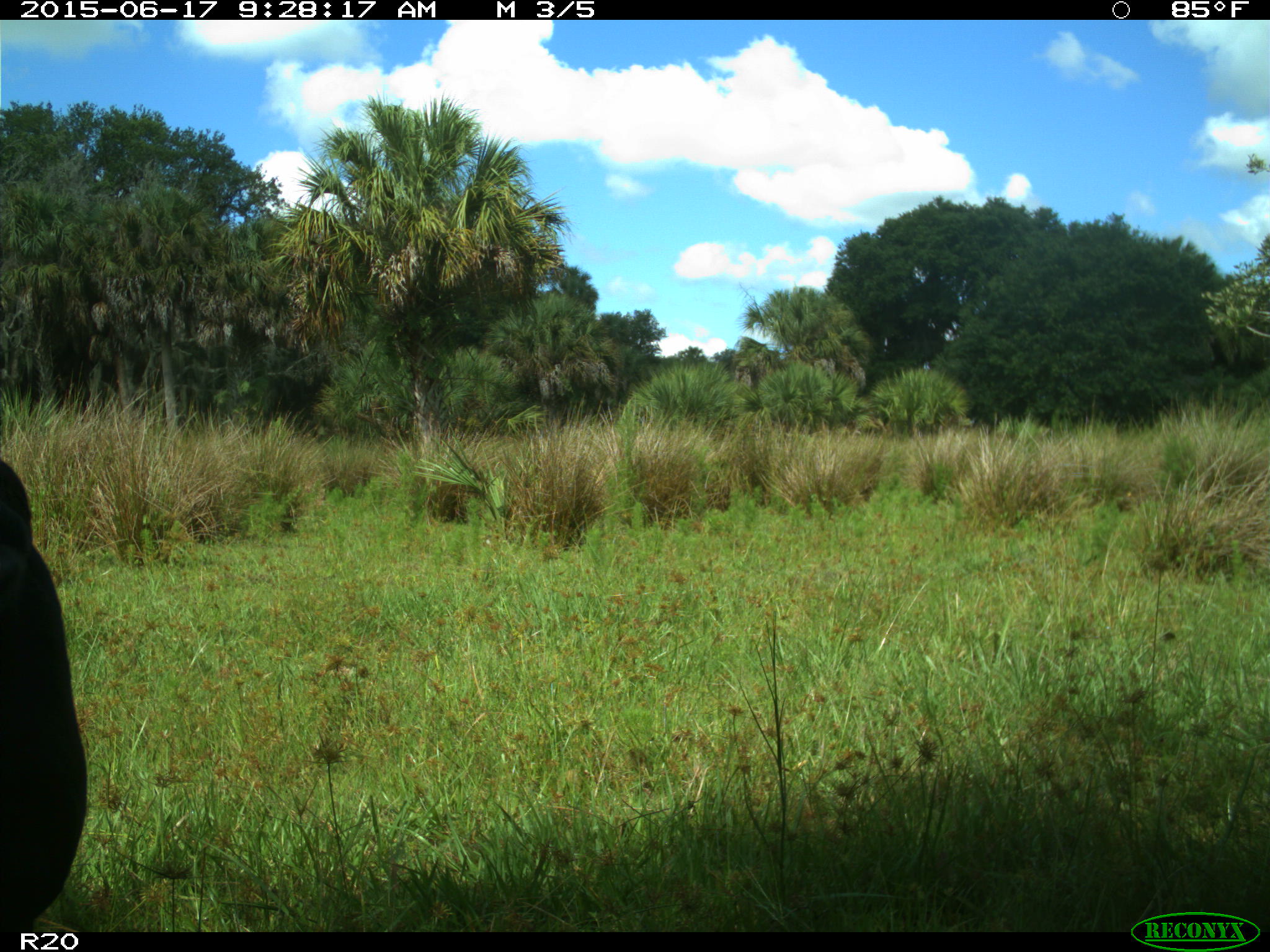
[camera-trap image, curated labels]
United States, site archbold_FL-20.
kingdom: Animalia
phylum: Chordata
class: Mammalia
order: Artiodactyla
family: Bovidae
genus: Bos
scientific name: Bos taurus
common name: domestic cow